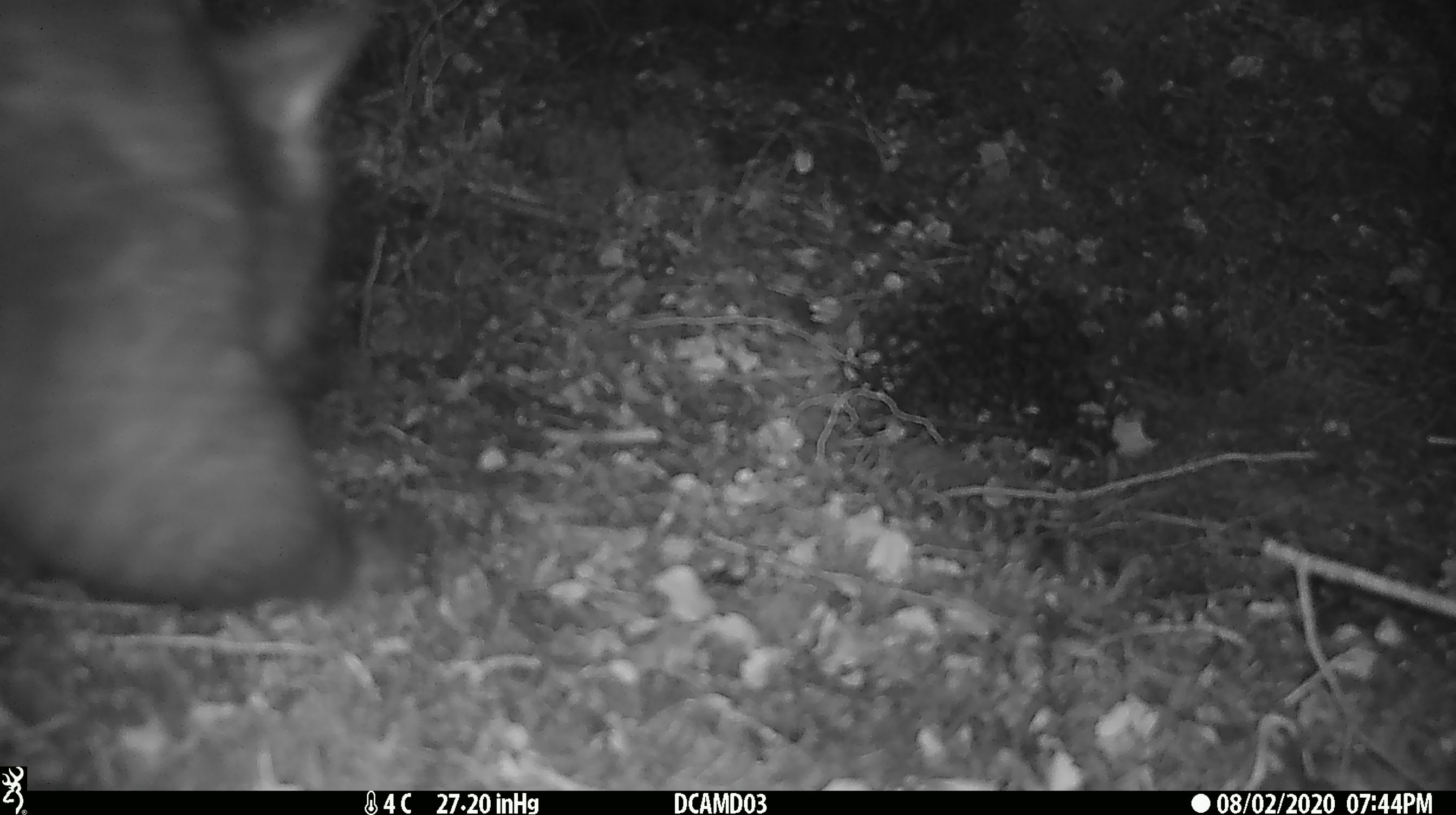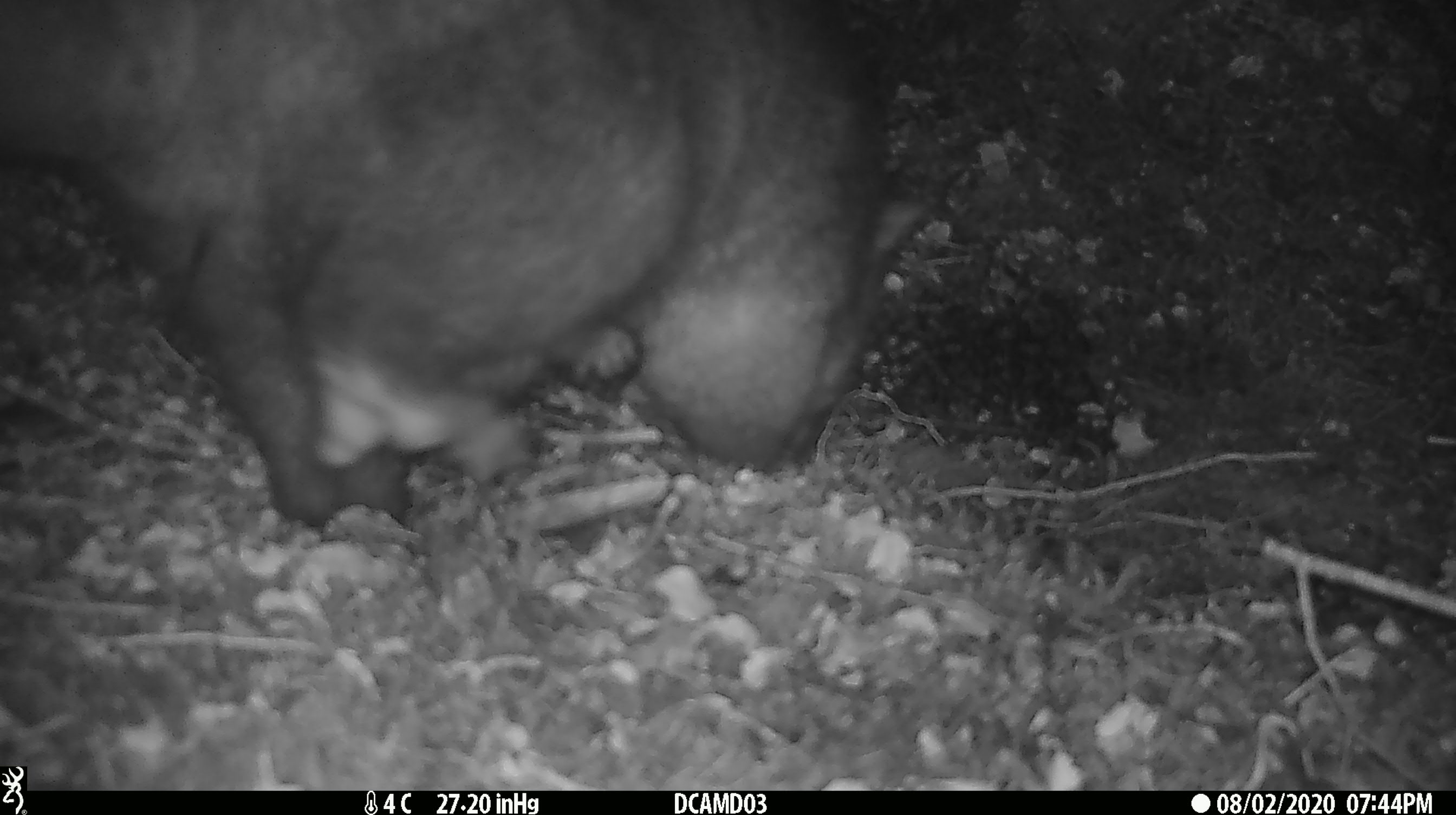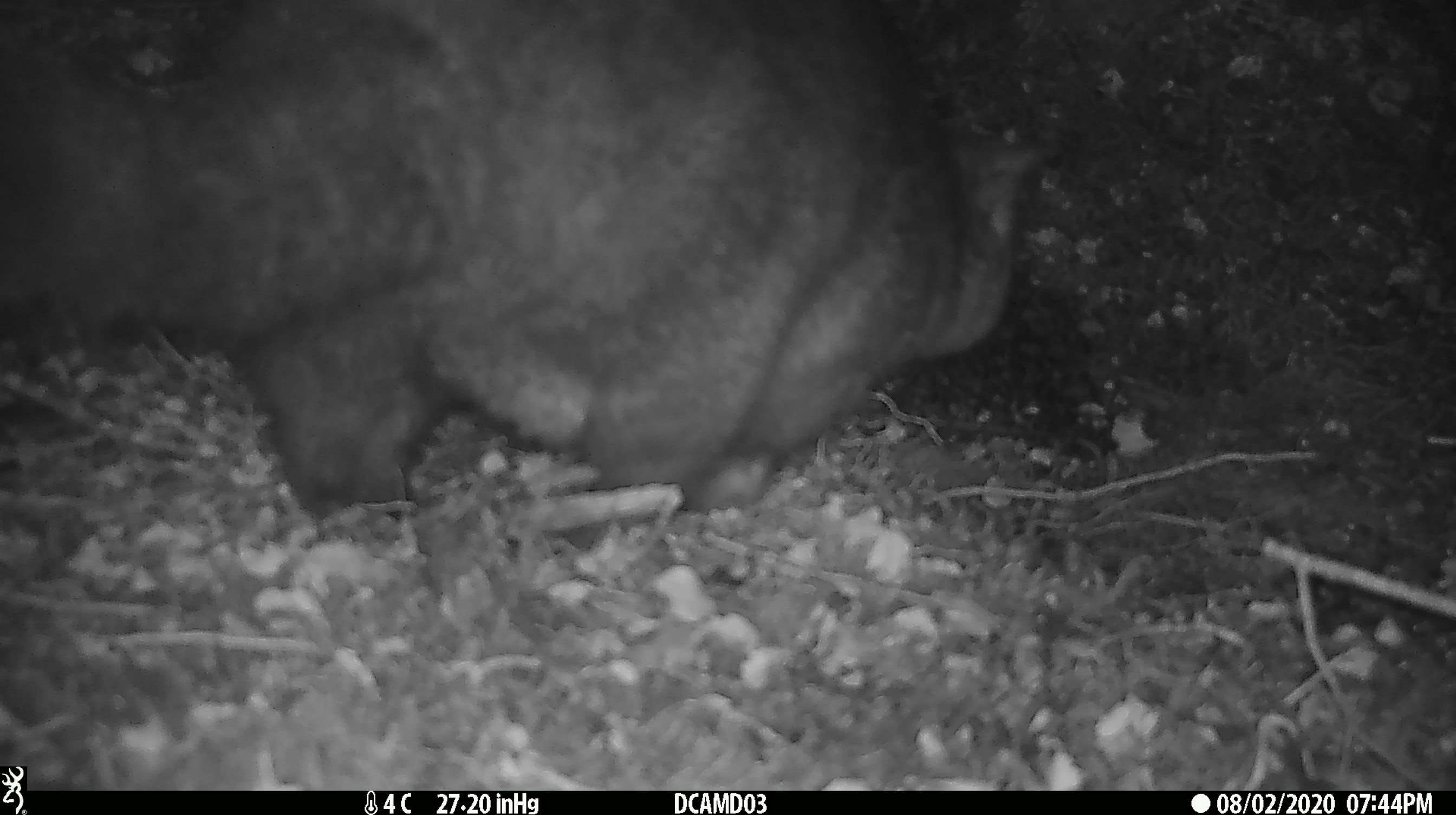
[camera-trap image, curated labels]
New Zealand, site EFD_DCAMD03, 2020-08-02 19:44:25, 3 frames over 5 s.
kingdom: Animalia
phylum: Chordata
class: Mammalia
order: Diprotodontia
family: Phalangeridae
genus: Trichosurus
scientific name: Trichosurus vulpecula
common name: common brushtail possum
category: possum